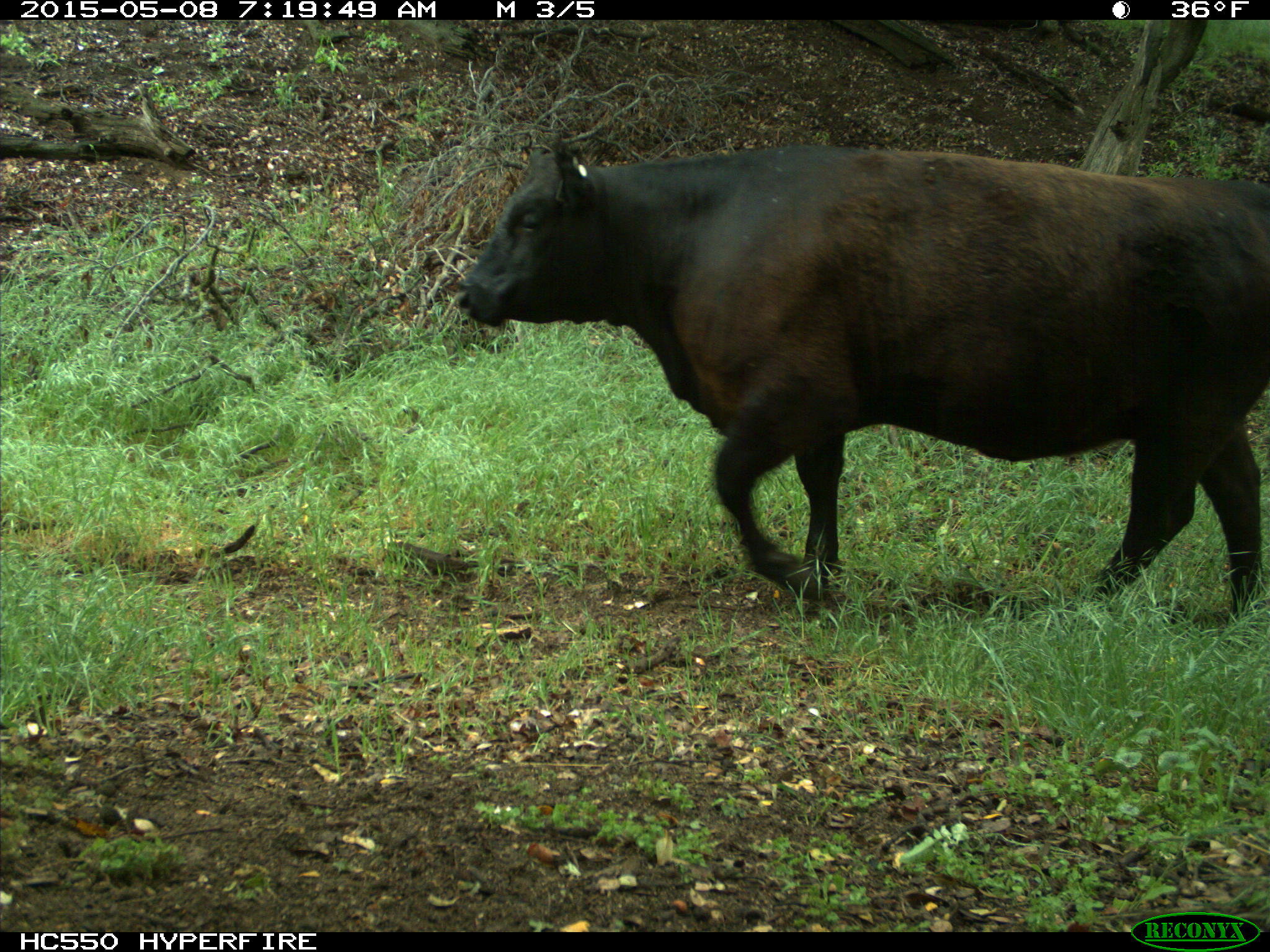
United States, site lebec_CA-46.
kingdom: Animalia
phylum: Chordata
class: Mammalia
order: Artiodactyla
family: Bovidae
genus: Bos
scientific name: Bos taurus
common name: domestic cow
Bos taurus (domestic cow).